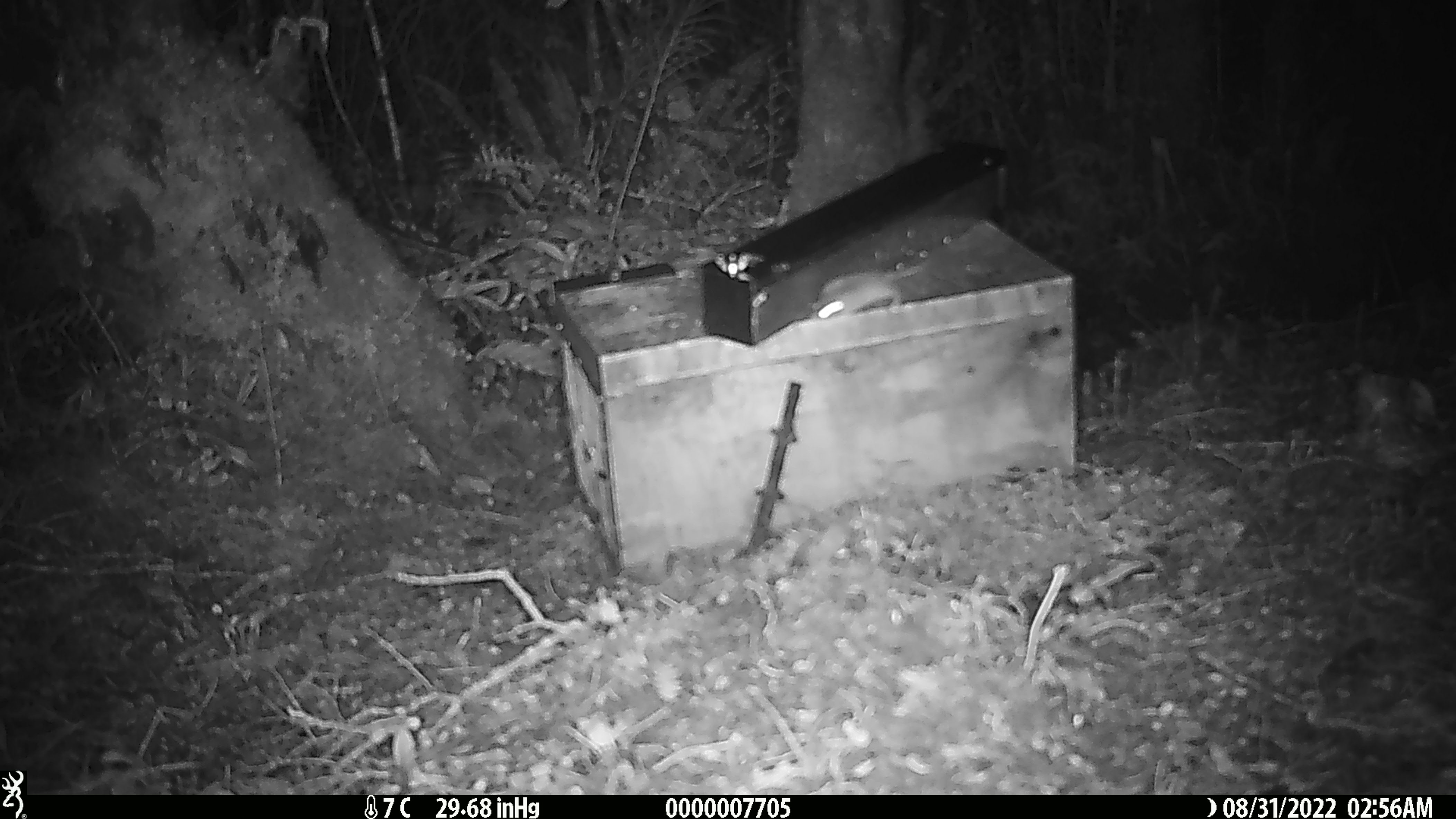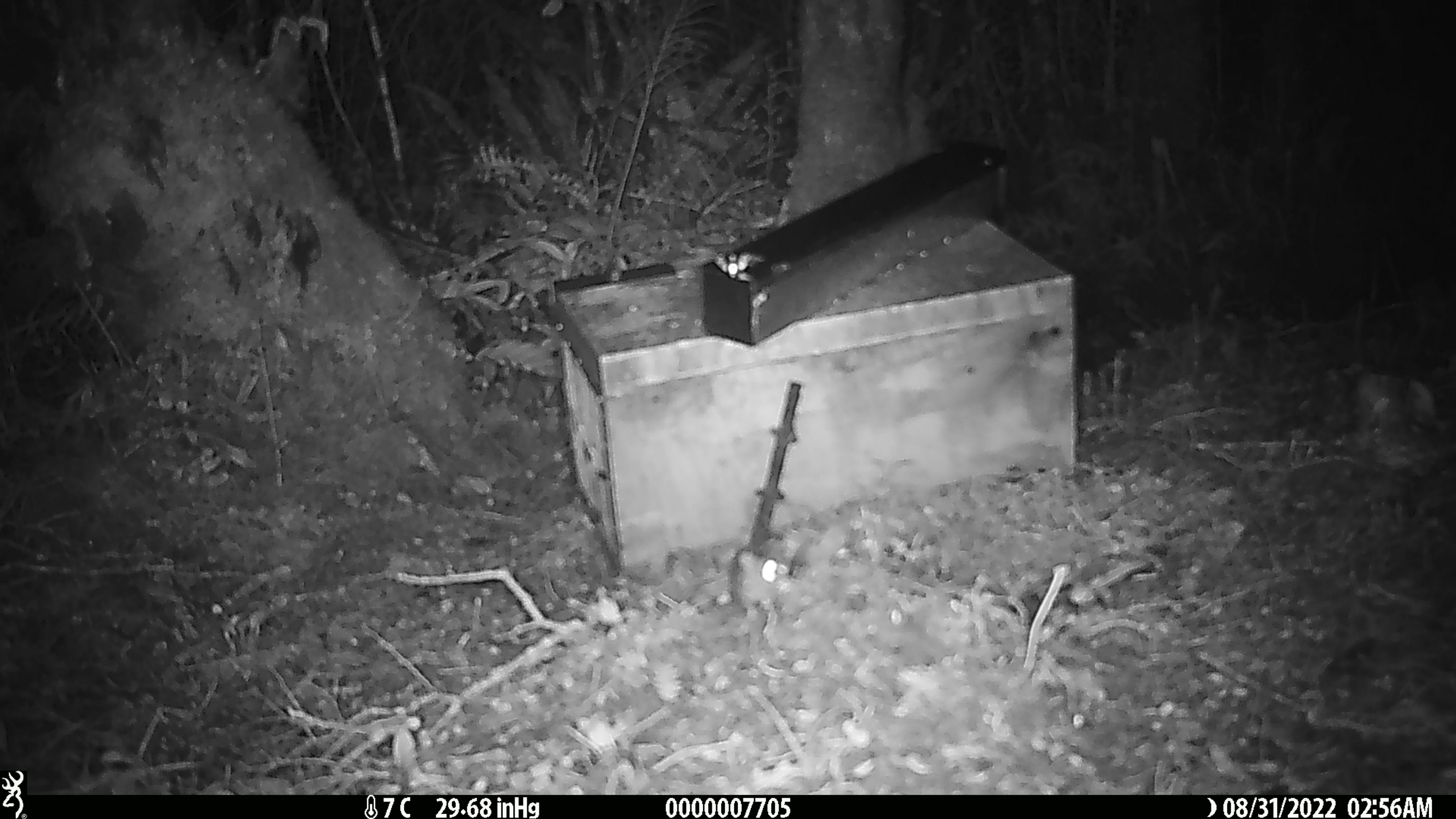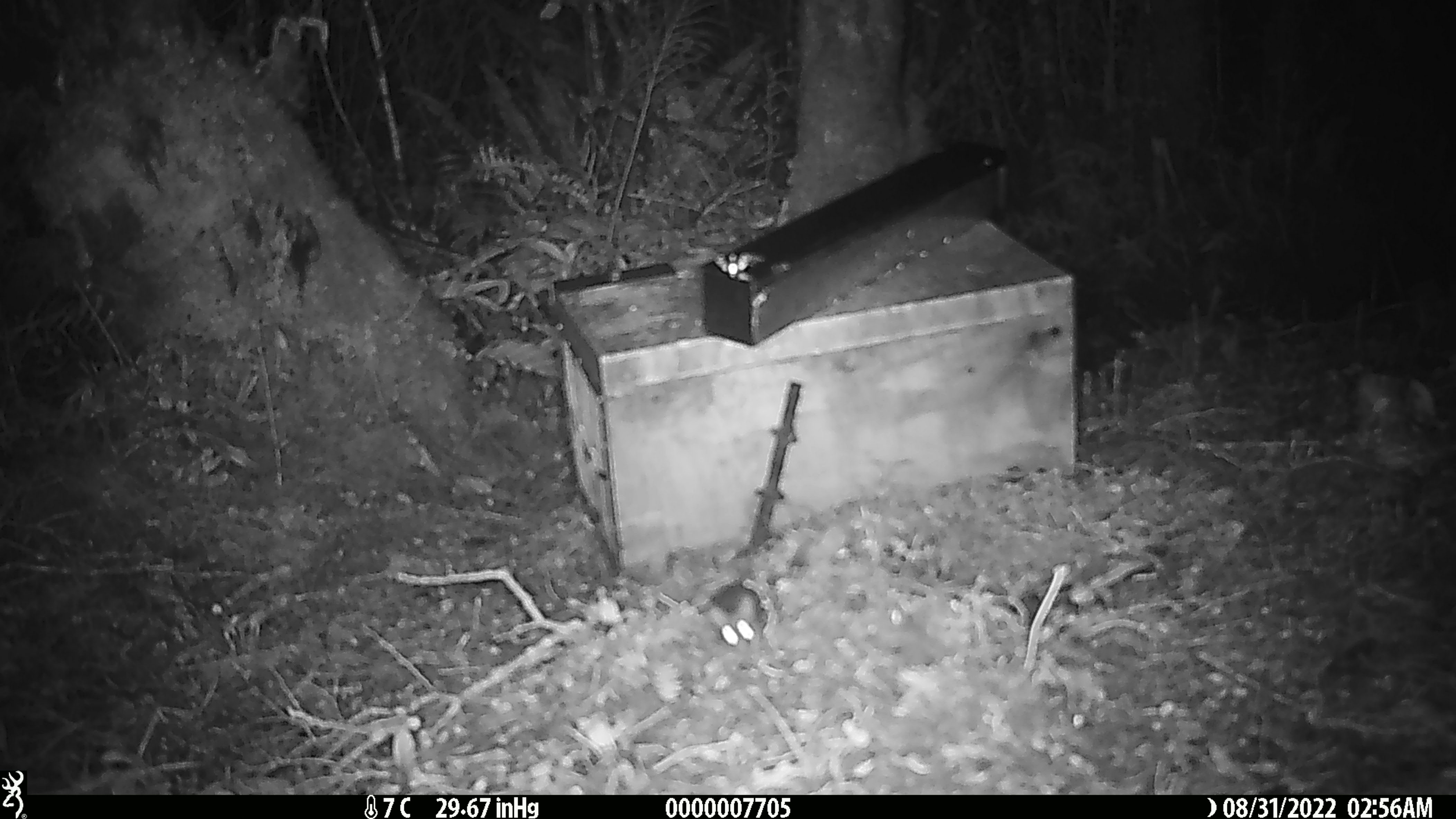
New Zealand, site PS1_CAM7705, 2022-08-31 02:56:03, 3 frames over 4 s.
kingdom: Animalia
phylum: Chordata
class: Mammalia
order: Rodentia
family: Muridae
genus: Mus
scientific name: Mus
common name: mouse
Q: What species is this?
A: Mouse (Mus).